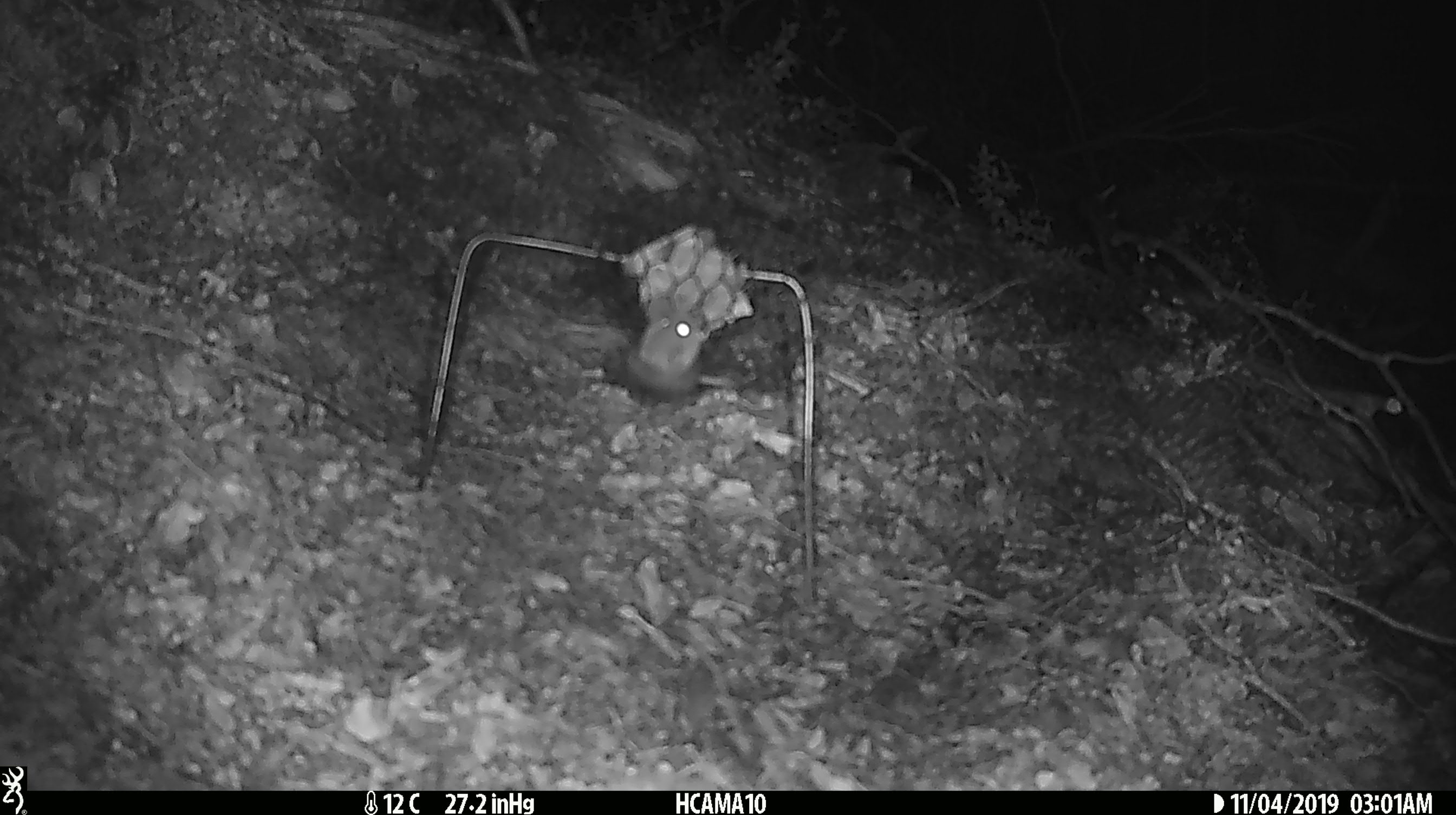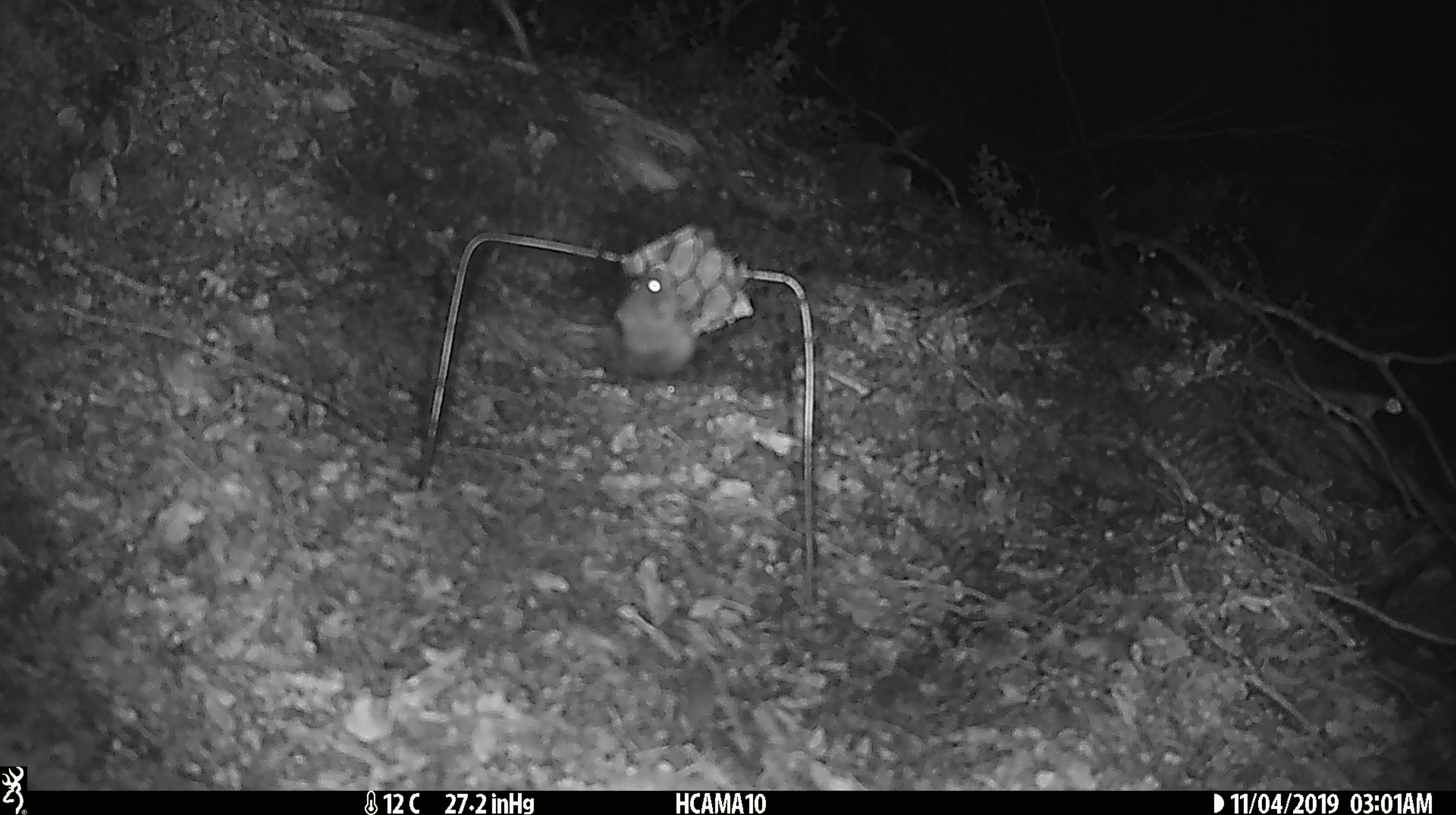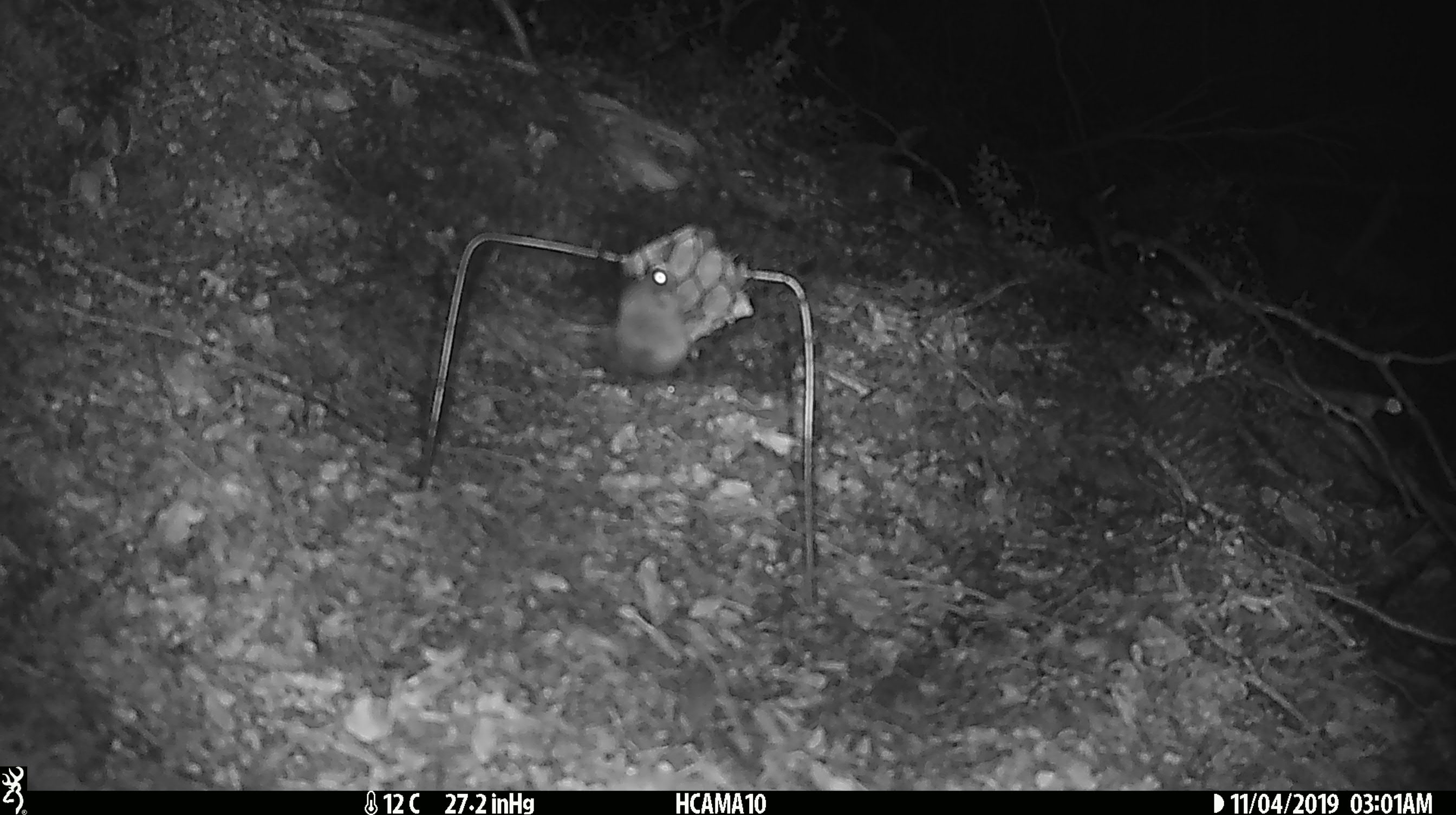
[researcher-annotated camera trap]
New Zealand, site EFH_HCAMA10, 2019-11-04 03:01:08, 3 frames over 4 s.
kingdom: Animalia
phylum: Chordata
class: Mammalia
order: Rodentia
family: Muridae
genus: Mus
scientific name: Mus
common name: mouse